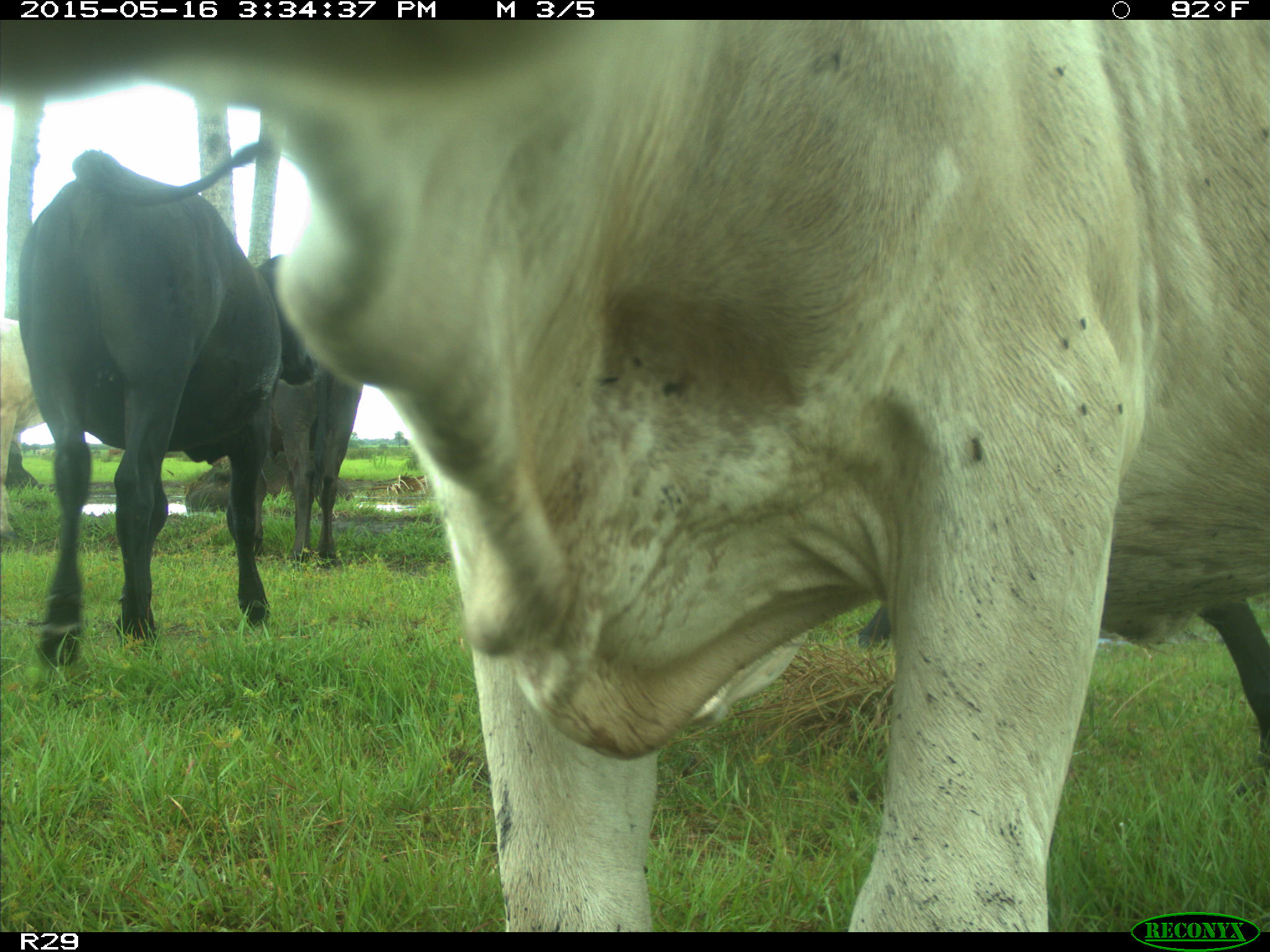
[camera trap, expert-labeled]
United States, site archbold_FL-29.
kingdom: Animalia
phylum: Chordata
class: Mammalia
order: Artiodactyla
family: Bovidae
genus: Bos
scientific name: Bos taurus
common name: domestic cow